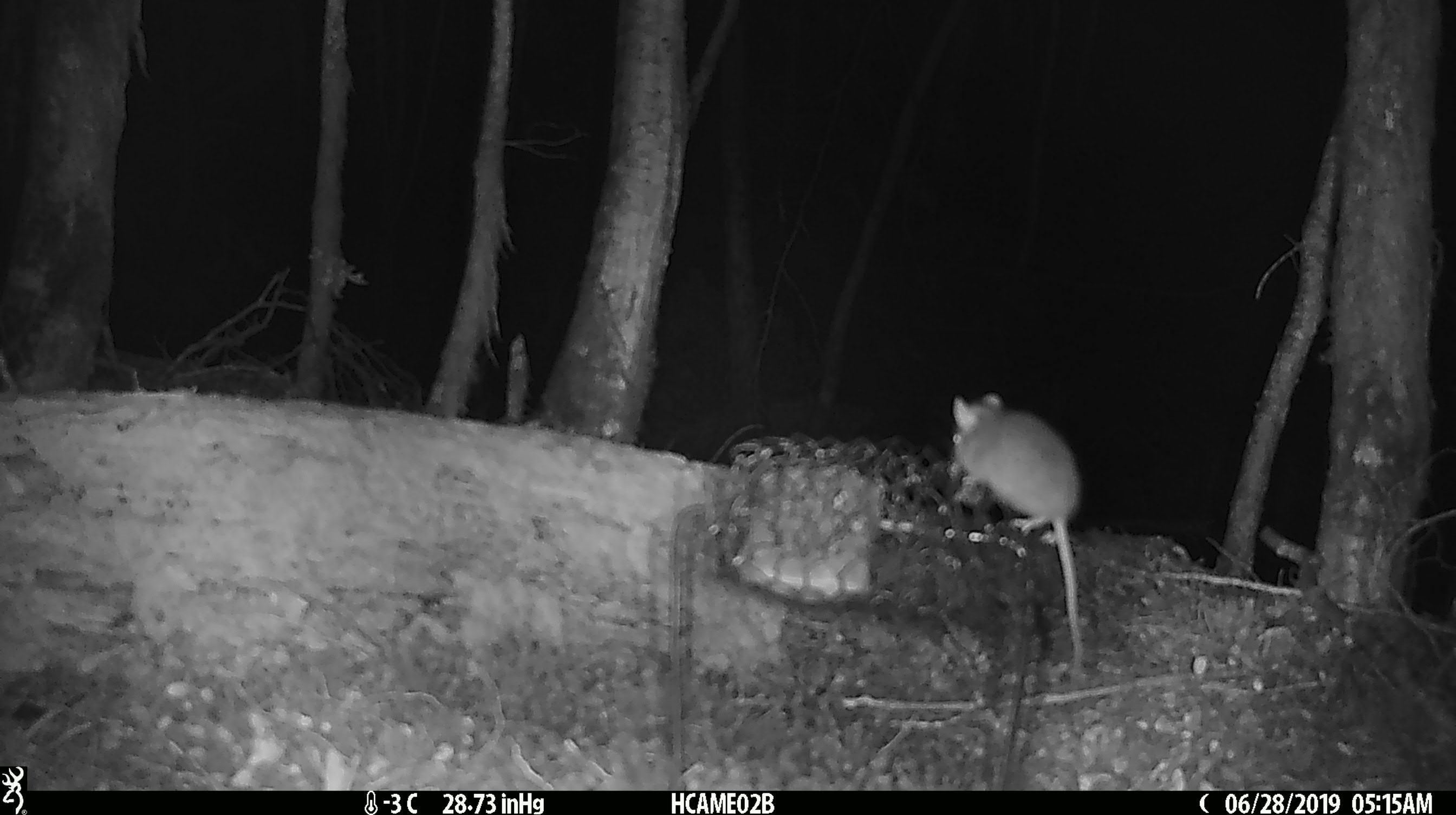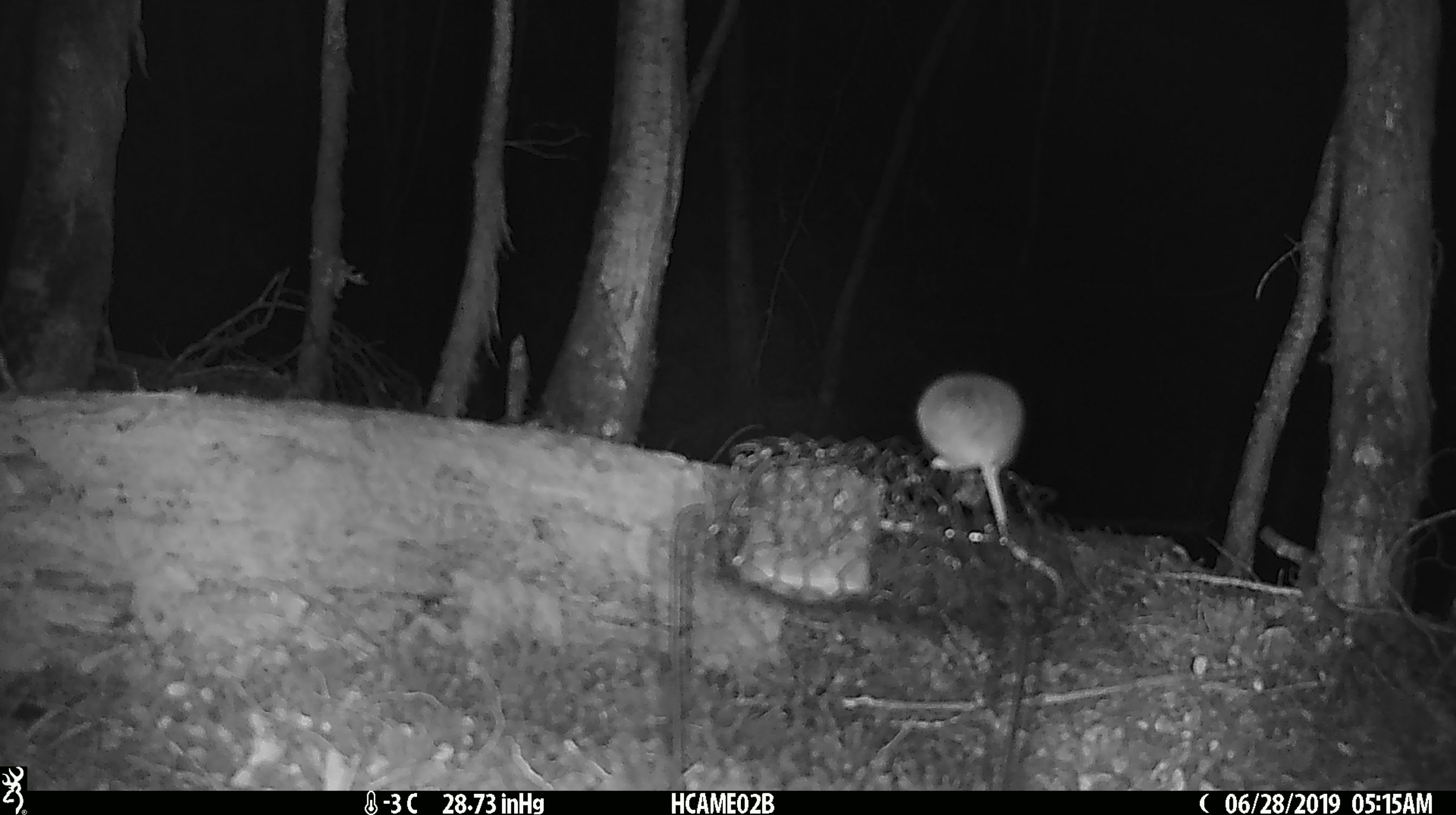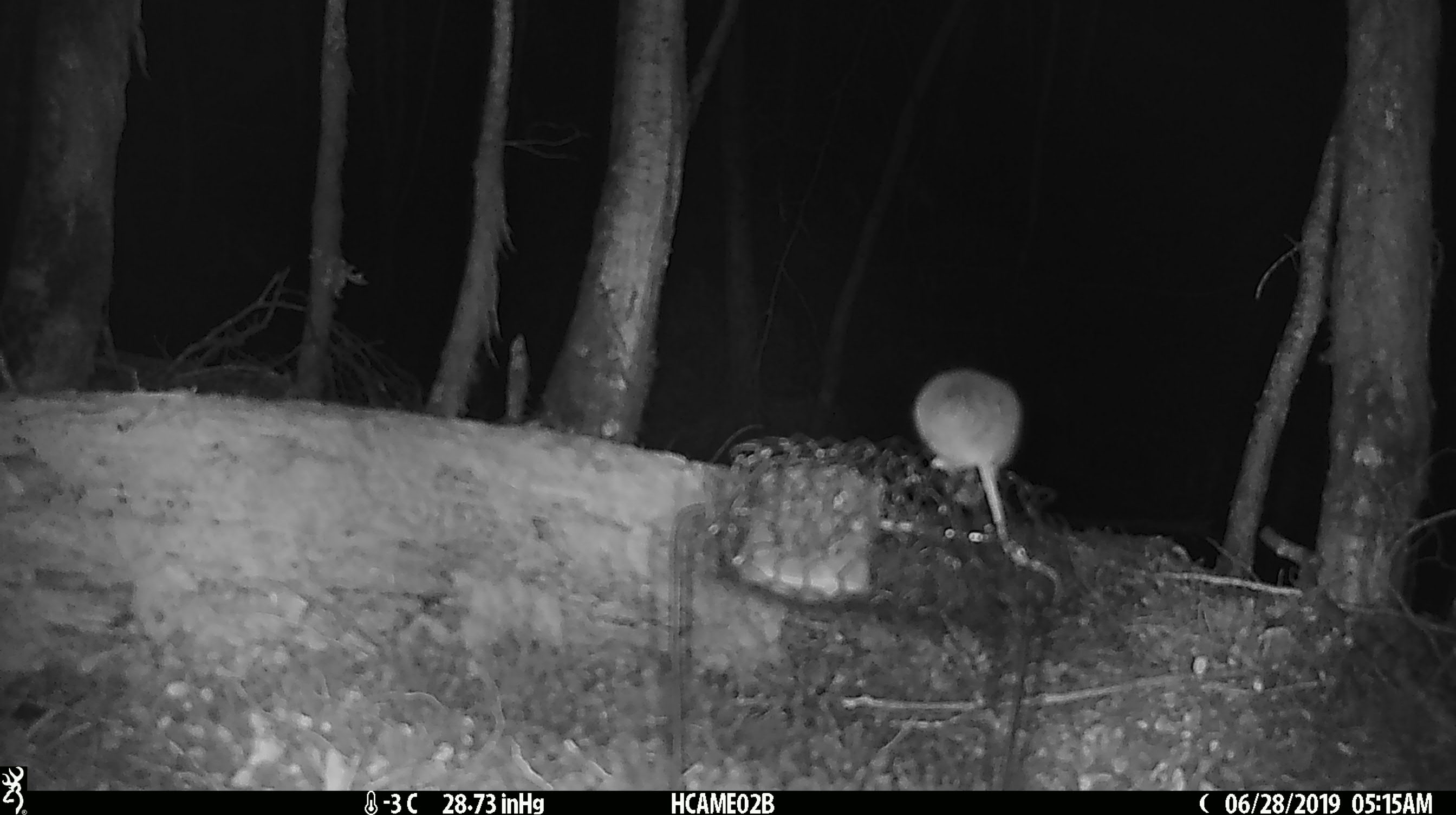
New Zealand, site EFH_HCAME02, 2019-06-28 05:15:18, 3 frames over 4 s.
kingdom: Animalia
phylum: Chordata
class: Mammalia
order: Rodentia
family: Muridae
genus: Mus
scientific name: Mus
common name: mouse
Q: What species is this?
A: Mouse (Mus).